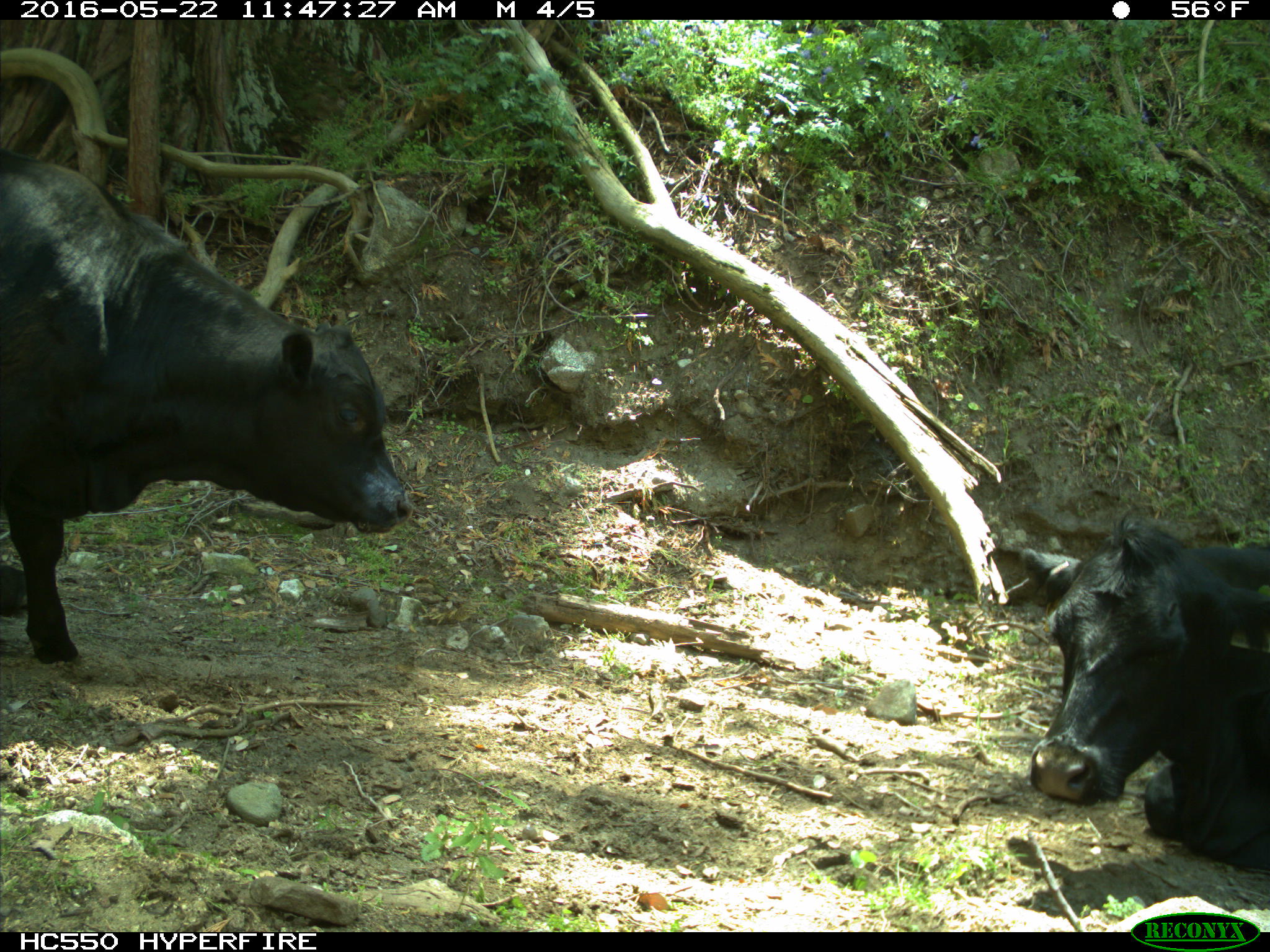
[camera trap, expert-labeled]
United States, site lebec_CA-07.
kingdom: Animalia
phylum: Chordata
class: Mammalia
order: Artiodactyla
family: Bovidae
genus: Bos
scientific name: Bos taurus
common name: domestic cow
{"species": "Bos taurus (domestic cow)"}